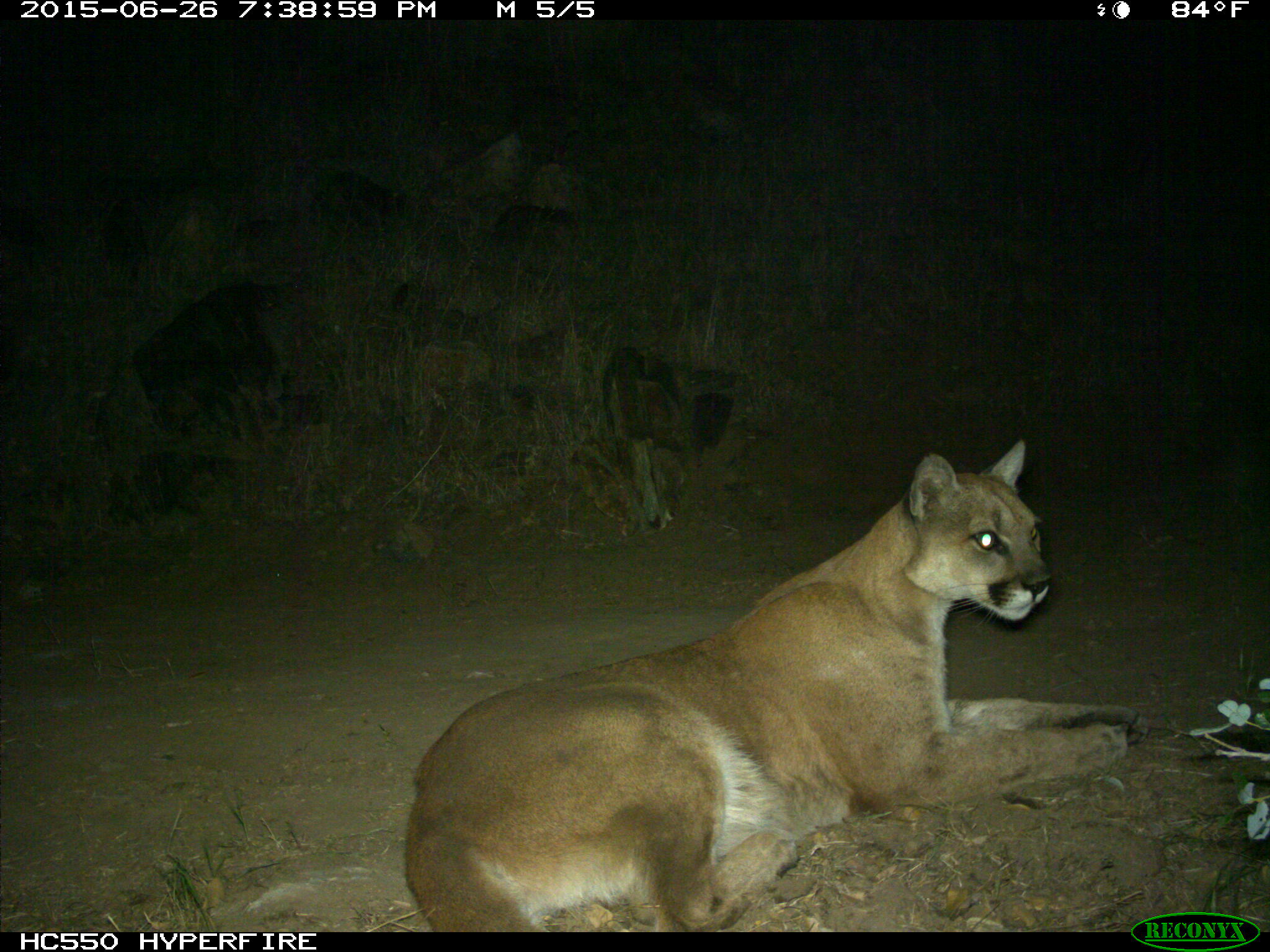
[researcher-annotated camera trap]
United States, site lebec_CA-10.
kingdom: Animalia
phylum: Chordata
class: Mammalia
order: Carnivora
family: Felidae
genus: Puma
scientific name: Puma concolor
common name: mountain lion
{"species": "Puma concolor (mountain lion)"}